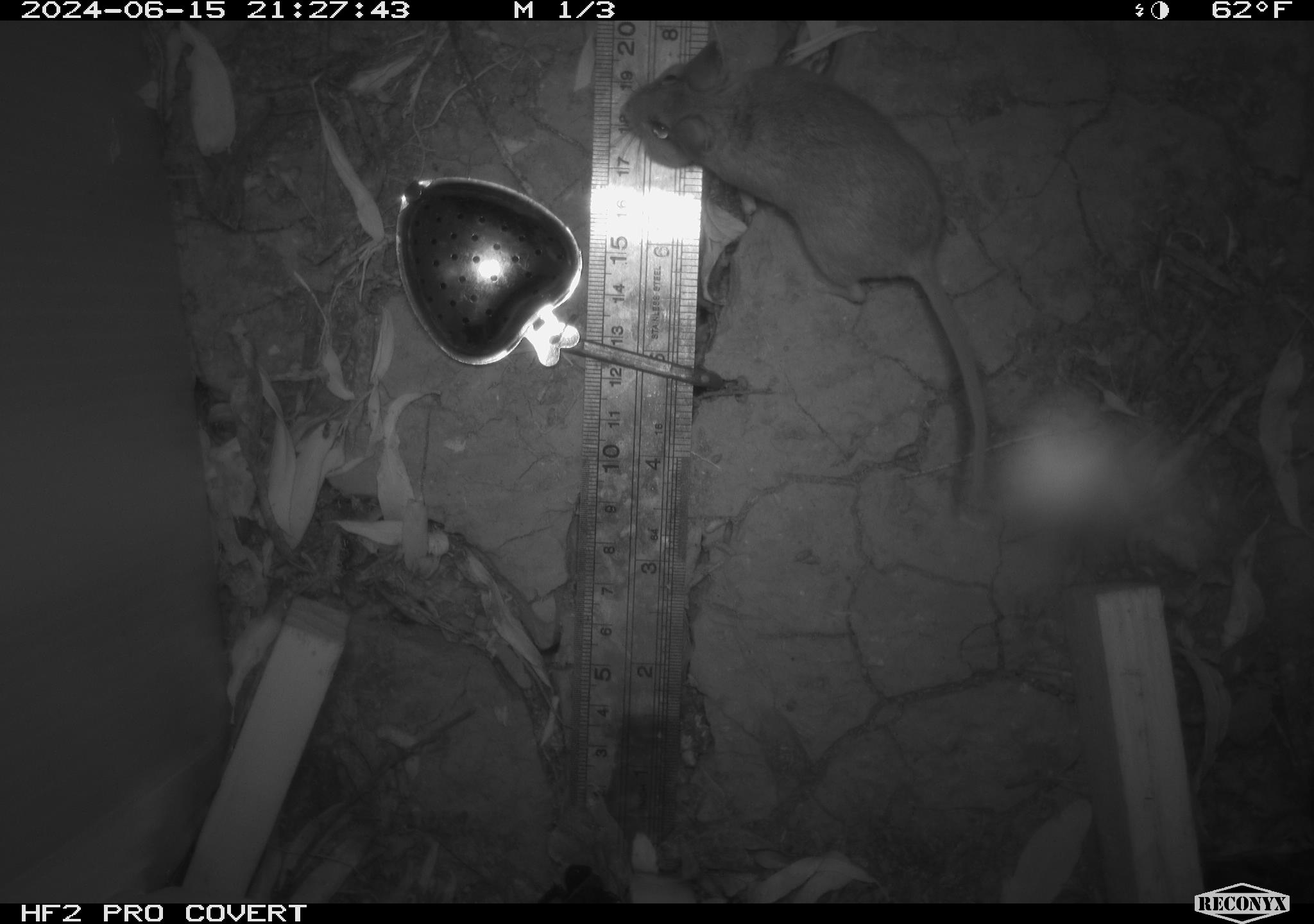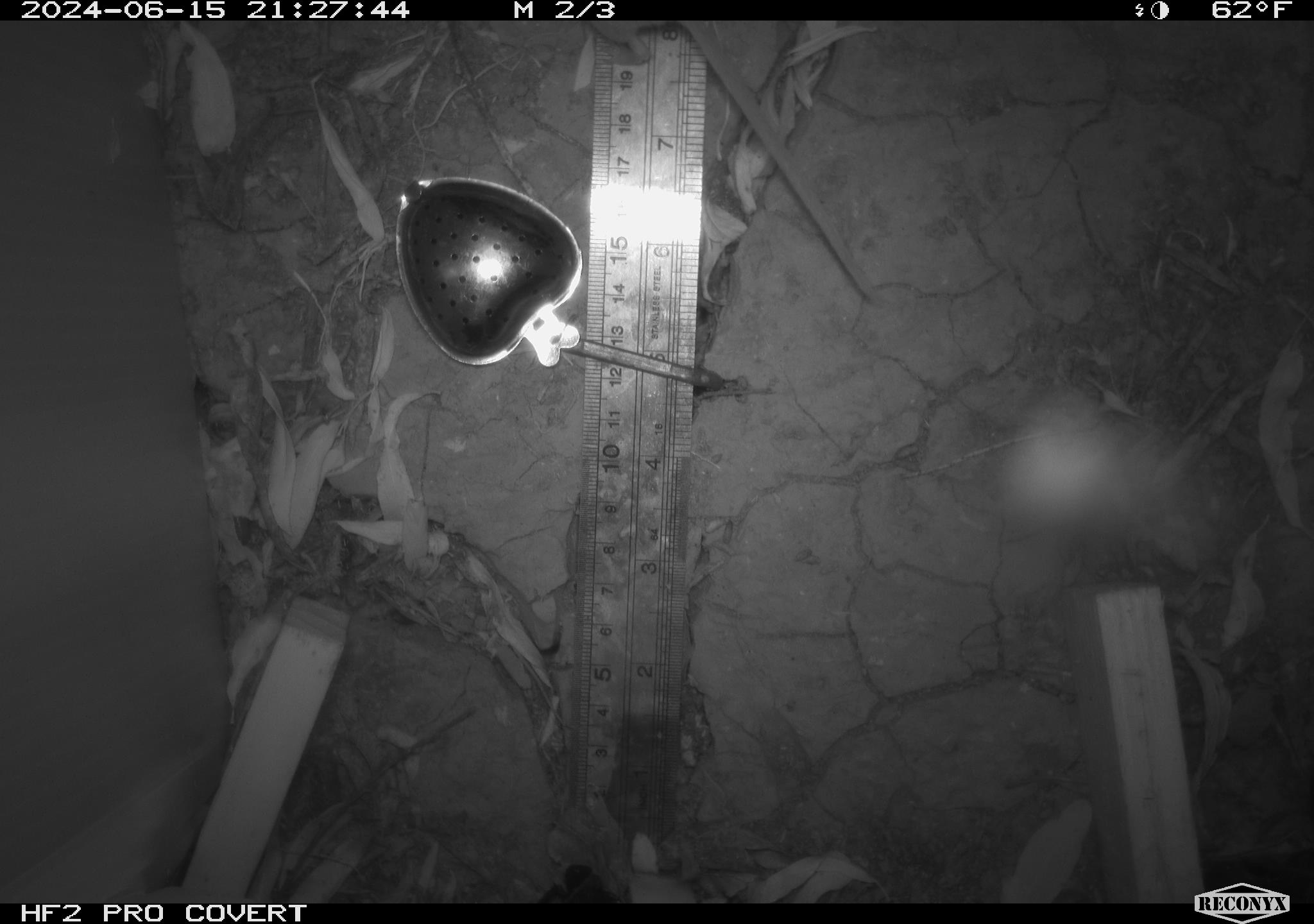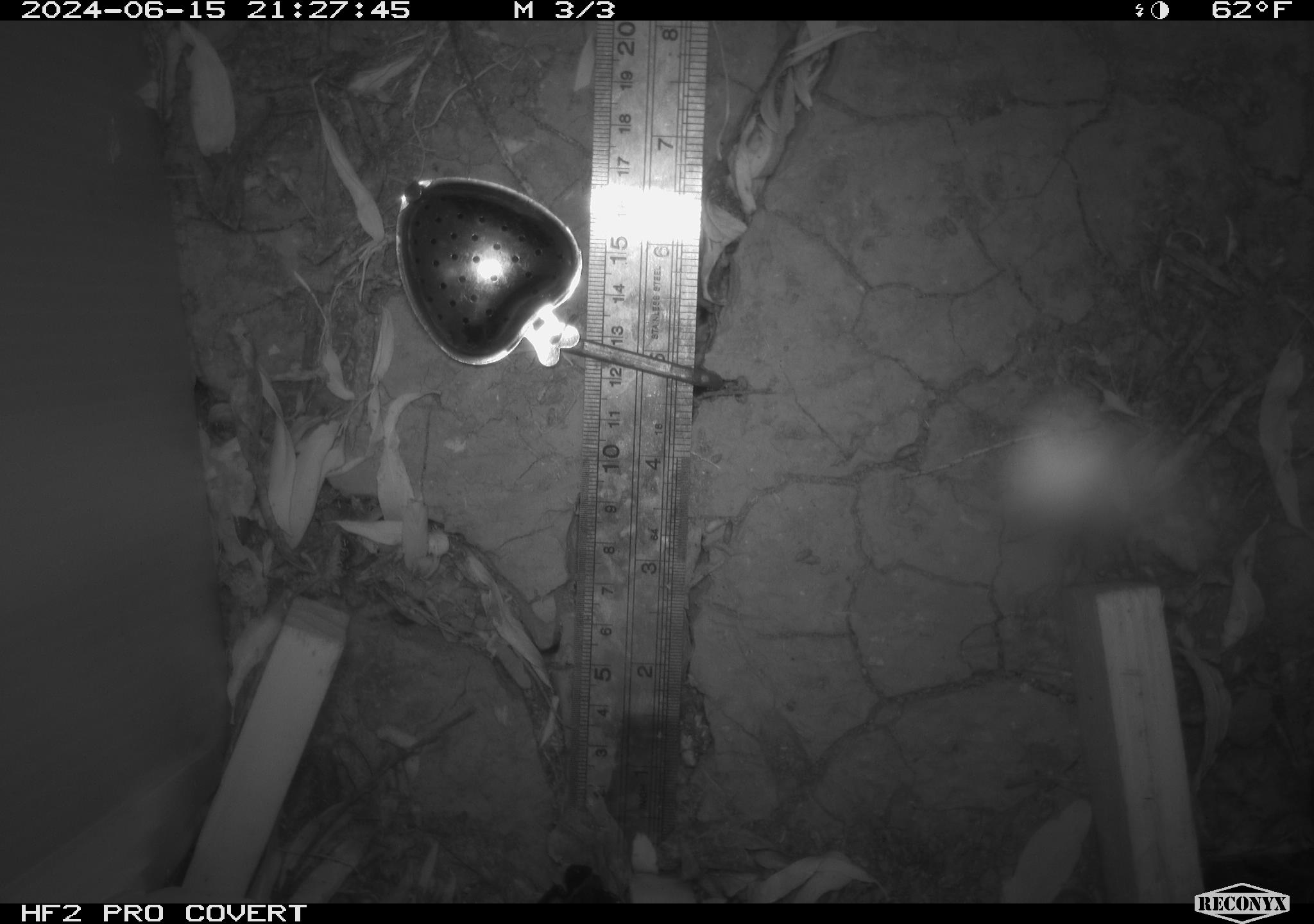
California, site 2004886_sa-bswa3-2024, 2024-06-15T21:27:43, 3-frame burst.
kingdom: Animalia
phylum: Chordata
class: Mammalia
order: Rodentia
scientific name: Rodentia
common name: mouse species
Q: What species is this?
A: Mouse species (Rodentia).